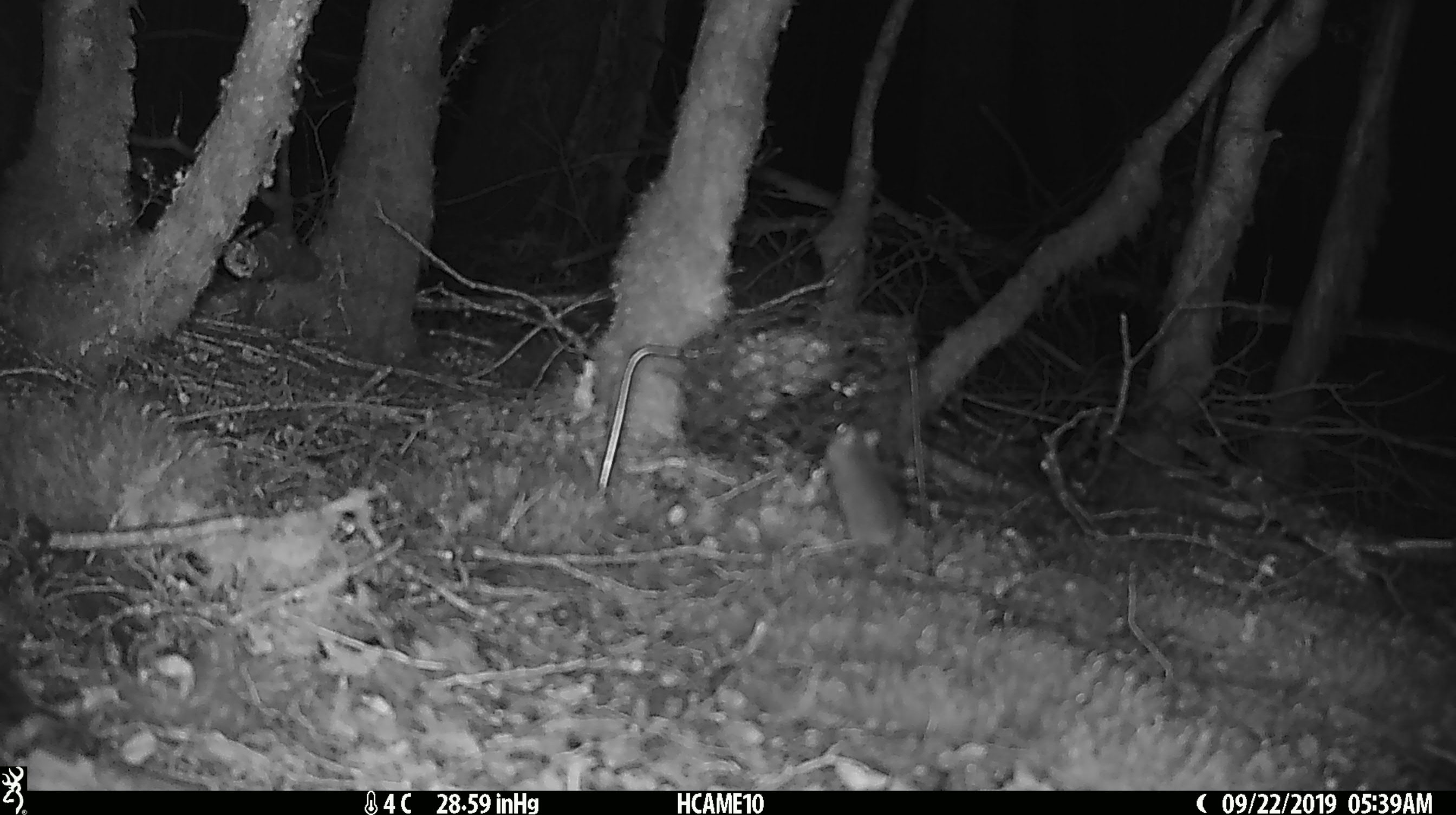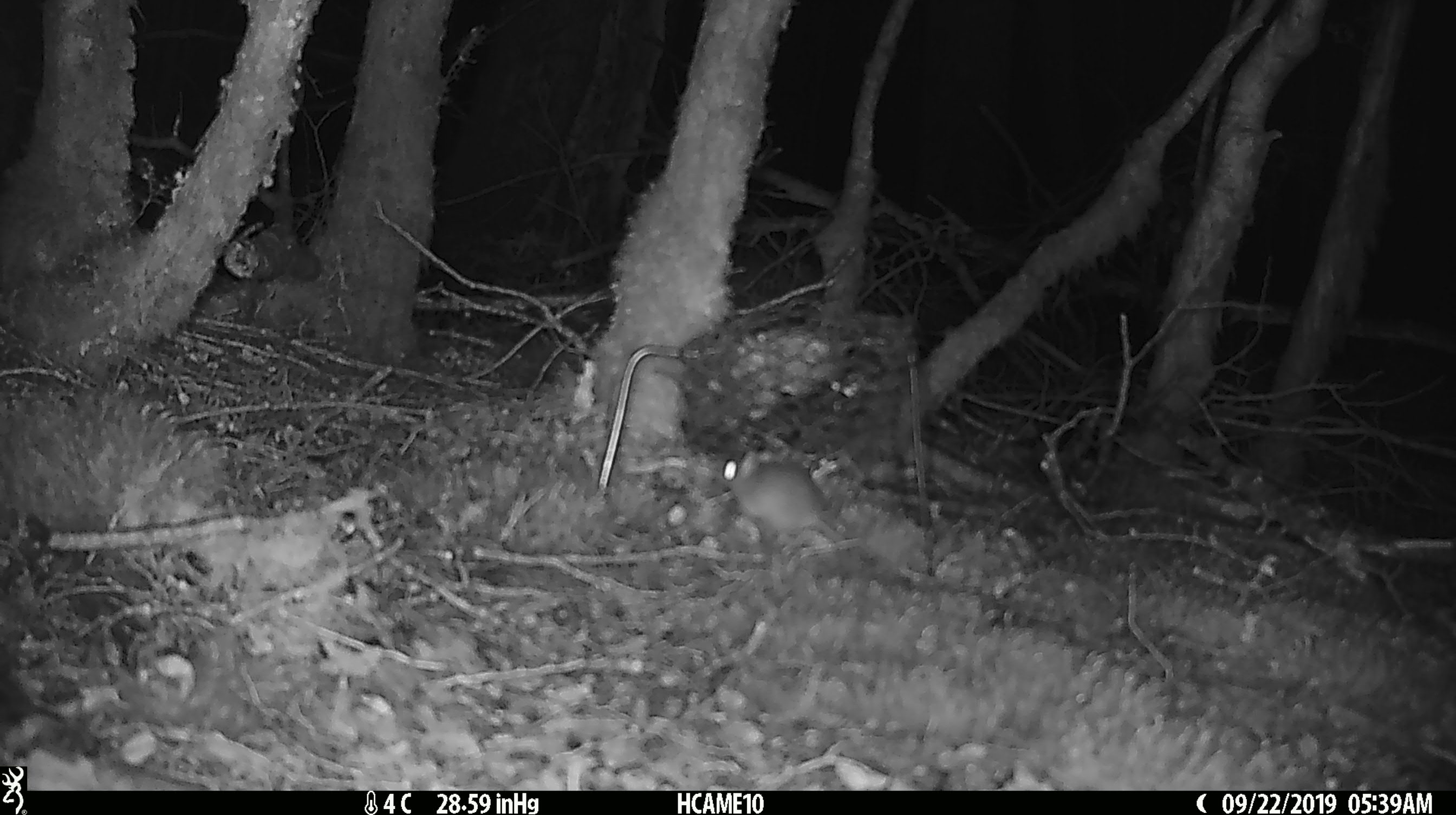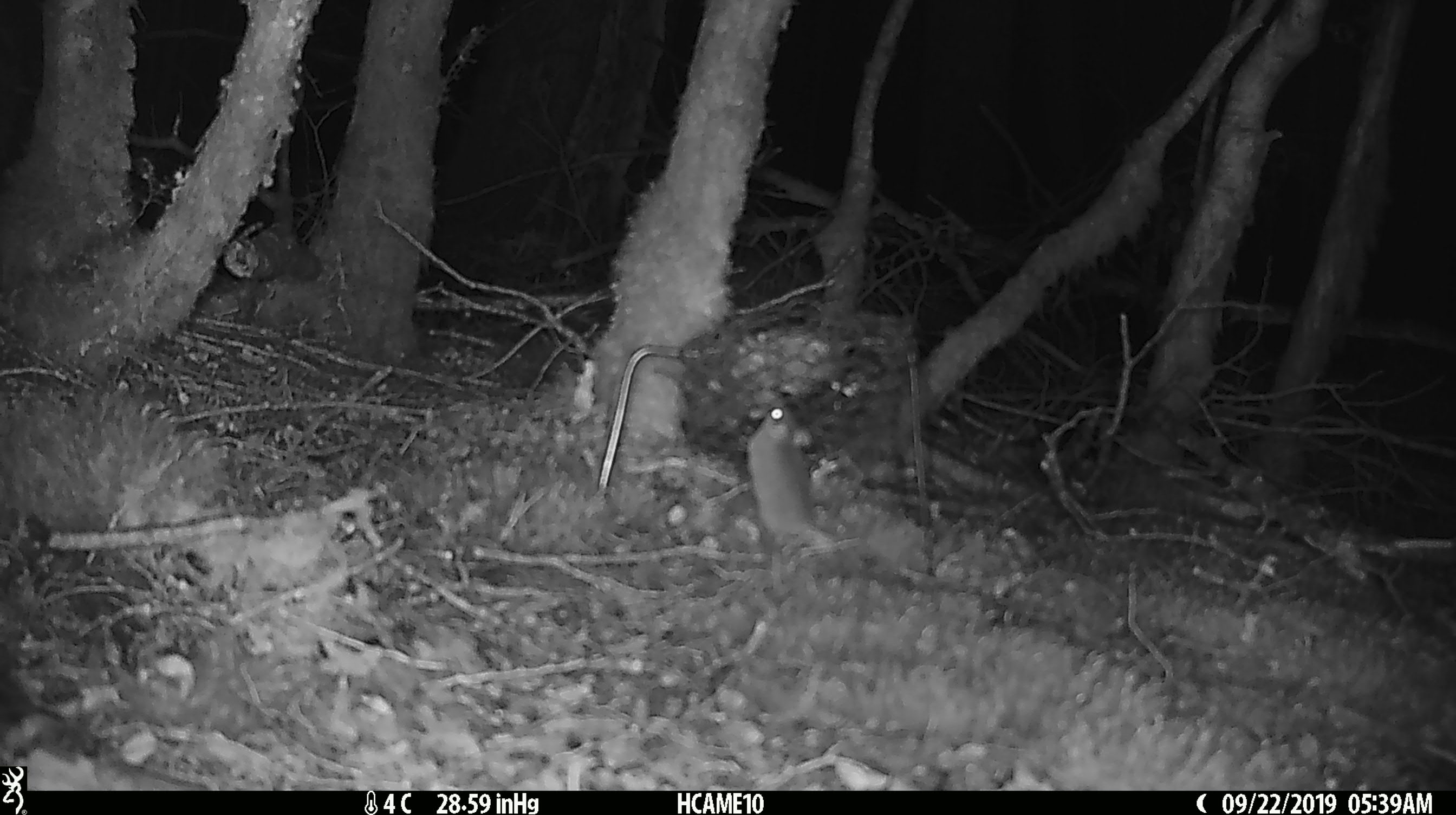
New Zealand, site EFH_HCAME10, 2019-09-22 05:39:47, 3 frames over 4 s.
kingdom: Animalia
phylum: Chordata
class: Mammalia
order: Rodentia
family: Muridae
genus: Mus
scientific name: Mus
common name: mouse